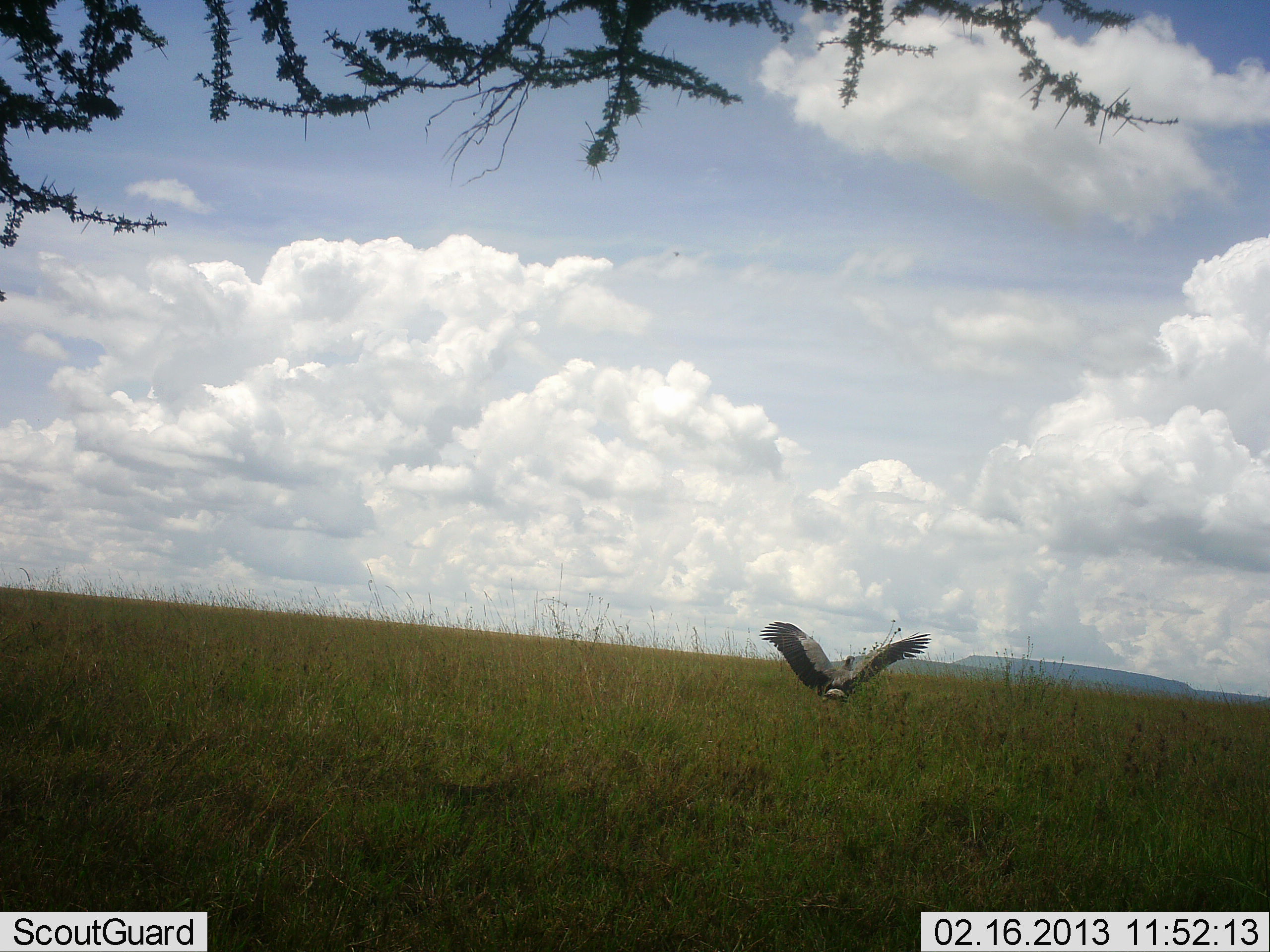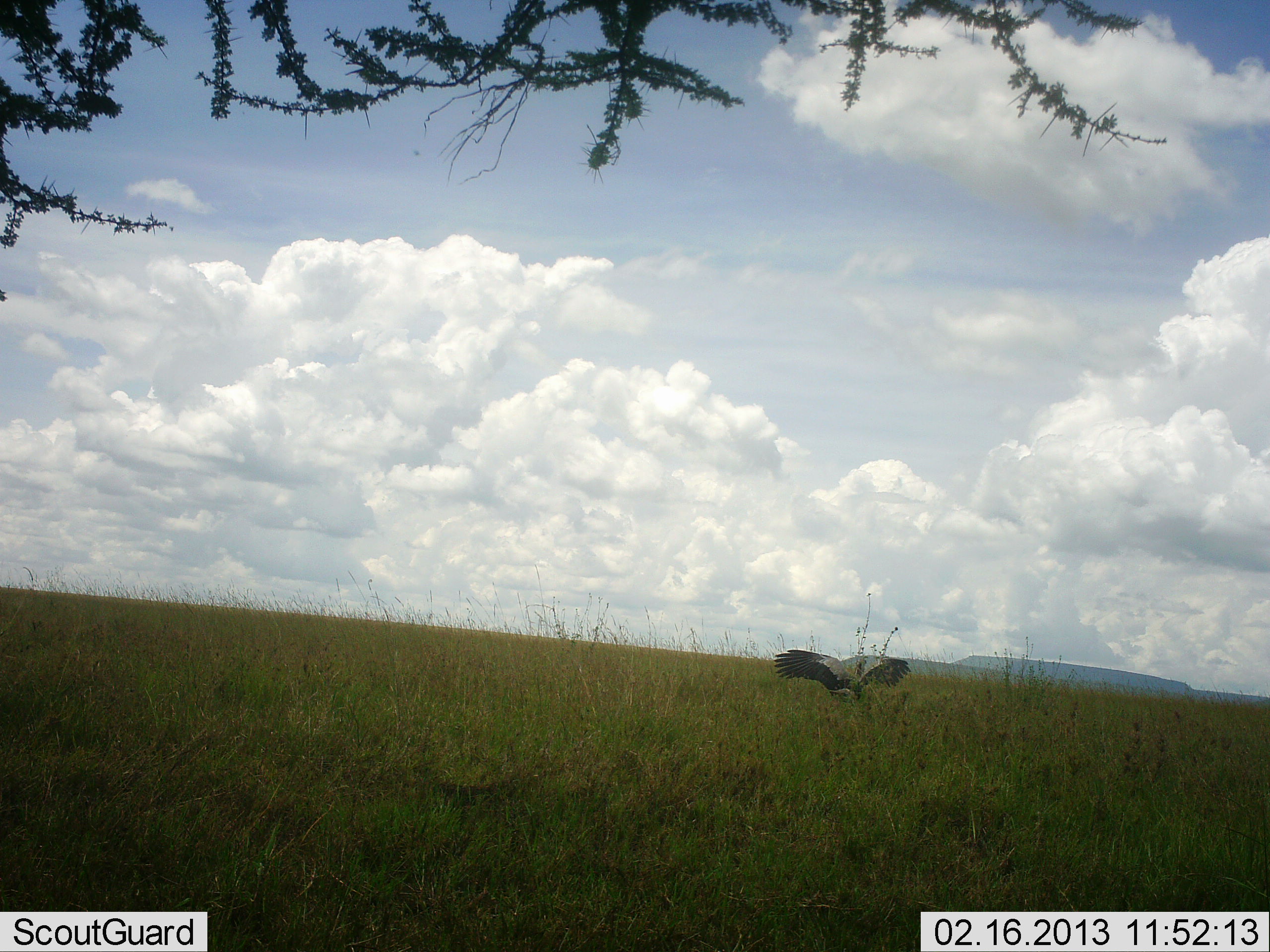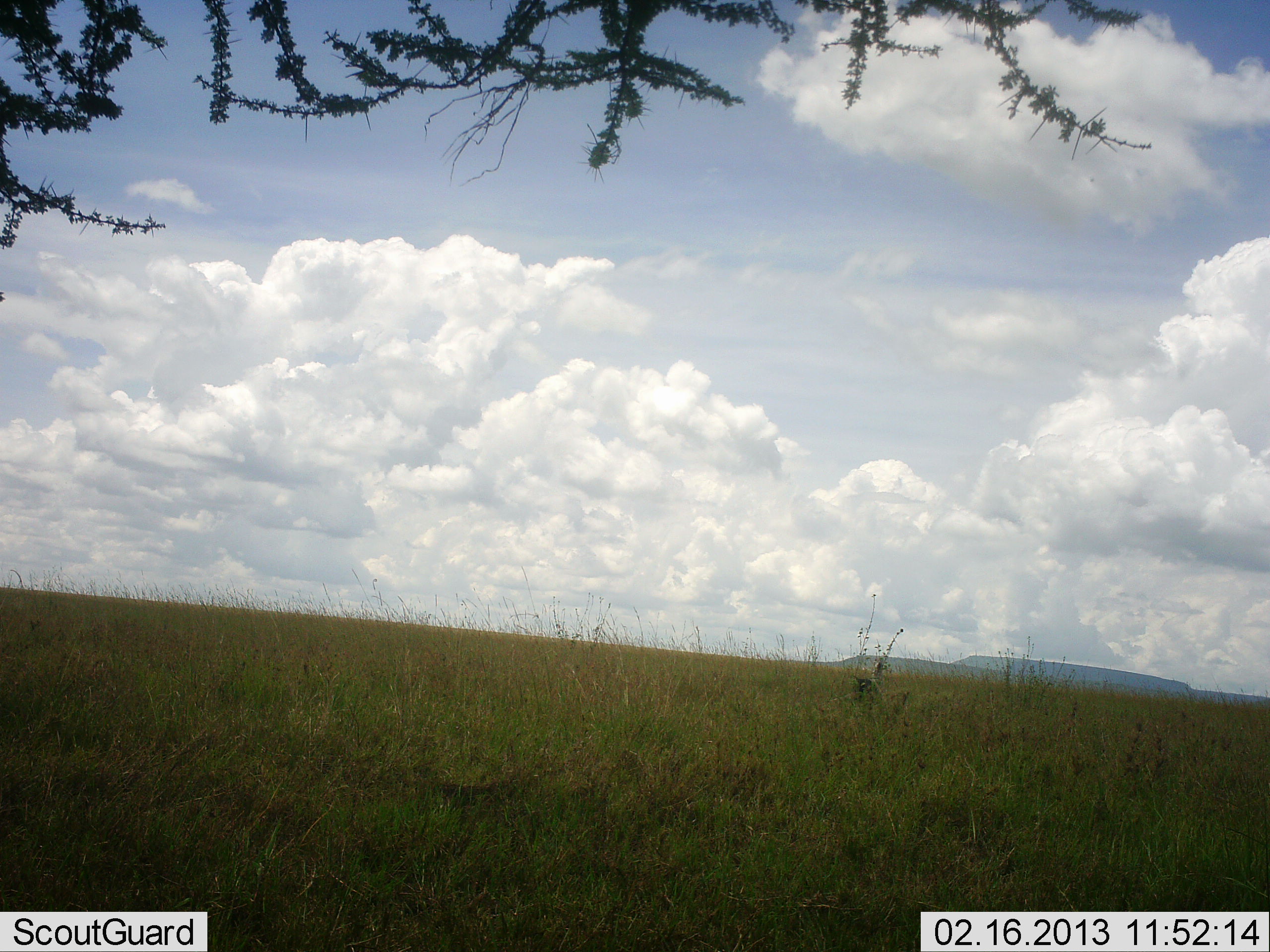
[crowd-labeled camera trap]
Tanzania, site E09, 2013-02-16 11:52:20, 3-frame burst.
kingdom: Animalia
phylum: Chordata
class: Aves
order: Accipitriformes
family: Sagittariidae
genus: Sagittarius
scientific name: Sagittarius serpentarius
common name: secretary bird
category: secretarybird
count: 1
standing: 17%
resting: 0%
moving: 78%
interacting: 4%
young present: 0%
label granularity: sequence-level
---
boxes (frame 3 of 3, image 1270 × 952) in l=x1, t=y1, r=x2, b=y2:
animal: l=854, t=662, r=888, b=703